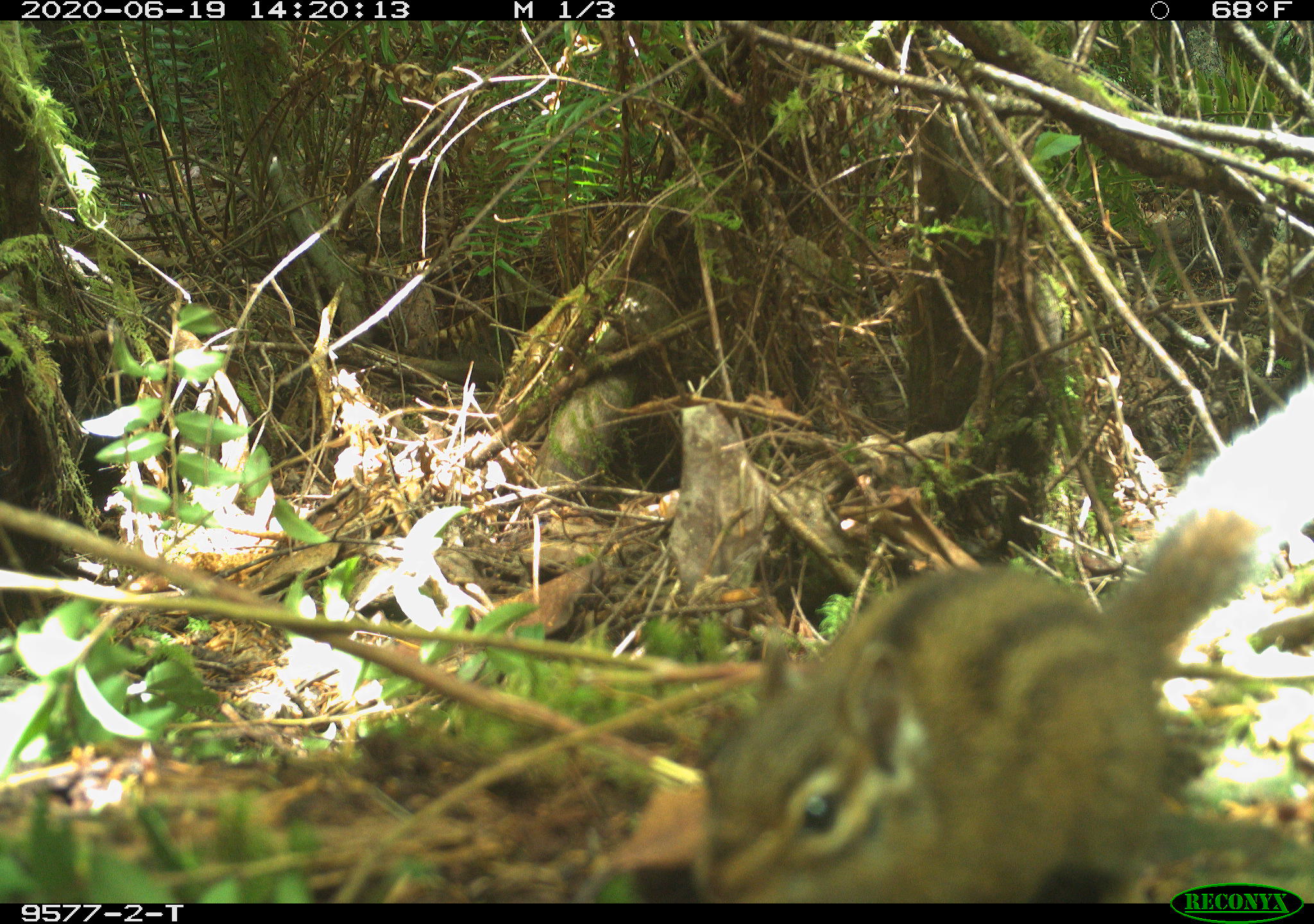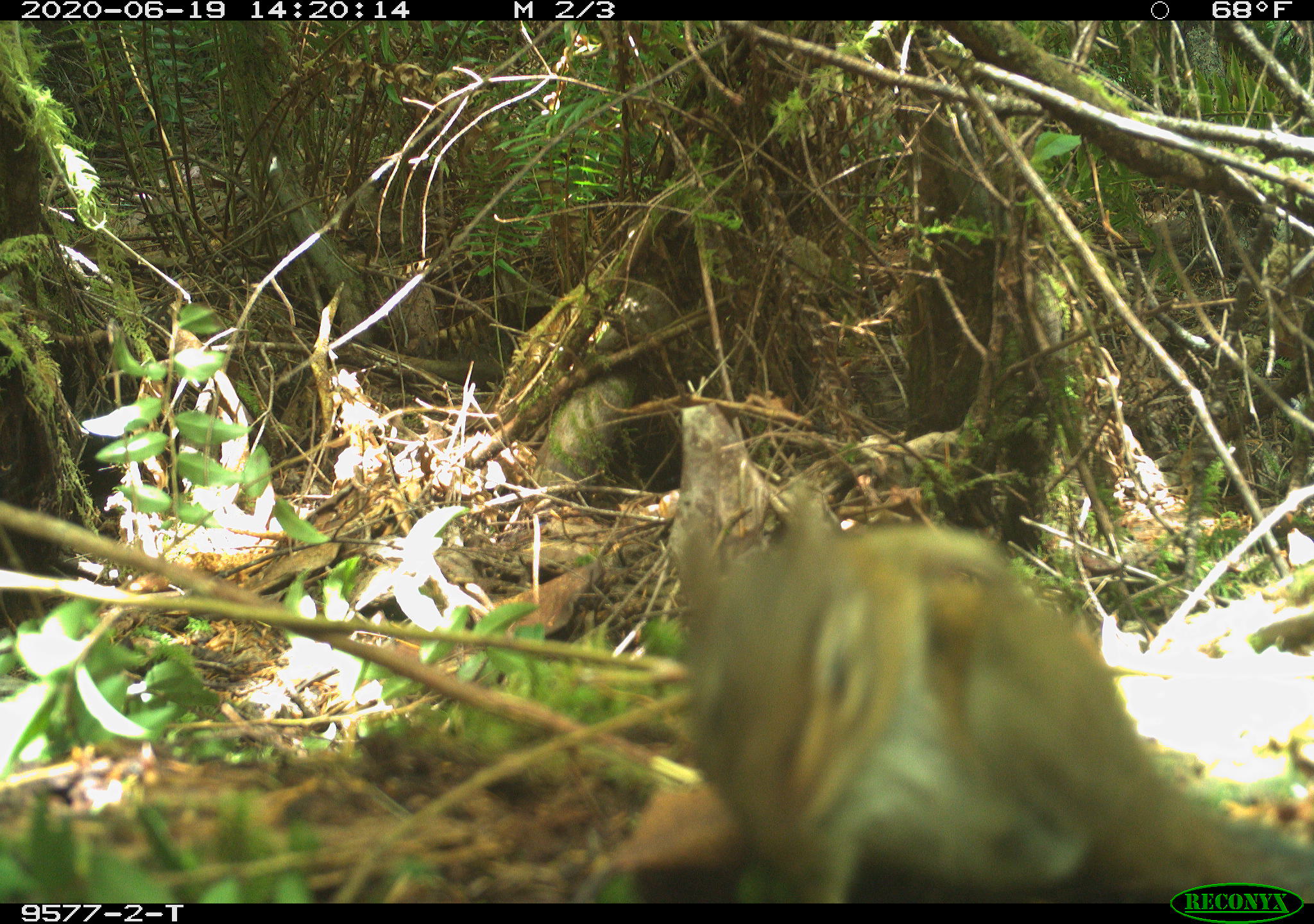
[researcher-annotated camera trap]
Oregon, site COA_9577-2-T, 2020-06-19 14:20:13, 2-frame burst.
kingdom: Animalia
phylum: Chordata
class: Mammalia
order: Rodentia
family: Sciuridae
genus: Neotamias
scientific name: Neotamias townsendii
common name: townsend's chipmunk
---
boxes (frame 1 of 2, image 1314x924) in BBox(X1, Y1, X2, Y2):
townsend's chipmunk: BBox(678, 557, 1159, 899)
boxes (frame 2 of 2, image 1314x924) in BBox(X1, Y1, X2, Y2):
townsend's chipmunk: BBox(646, 471, 1161, 893)